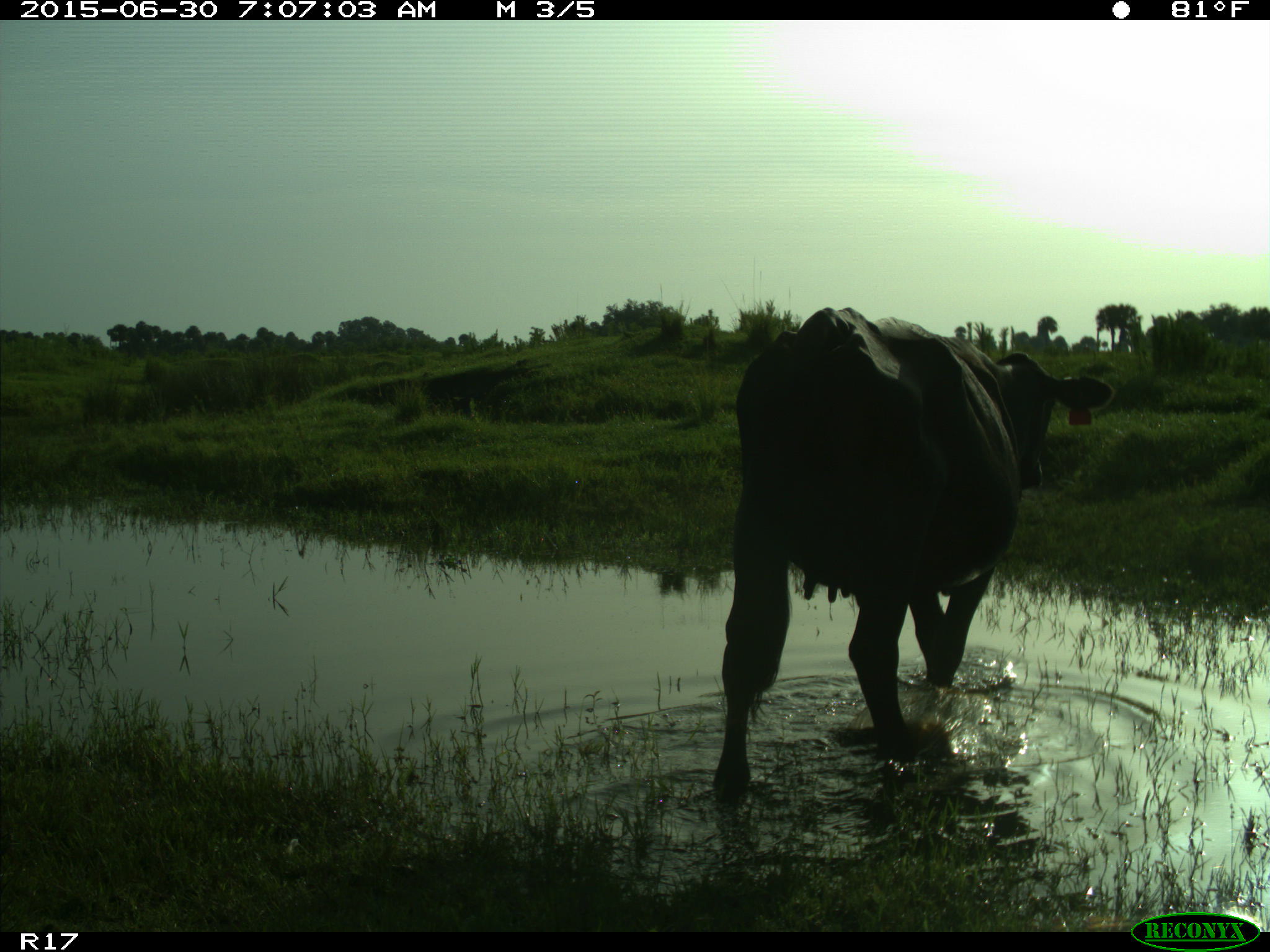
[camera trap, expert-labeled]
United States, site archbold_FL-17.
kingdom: Animalia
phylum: Chordata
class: Mammalia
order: Artiodactyla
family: Bovidae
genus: Bos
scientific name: Bos taurus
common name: domestic cow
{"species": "Bos taurus (domestic cow)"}